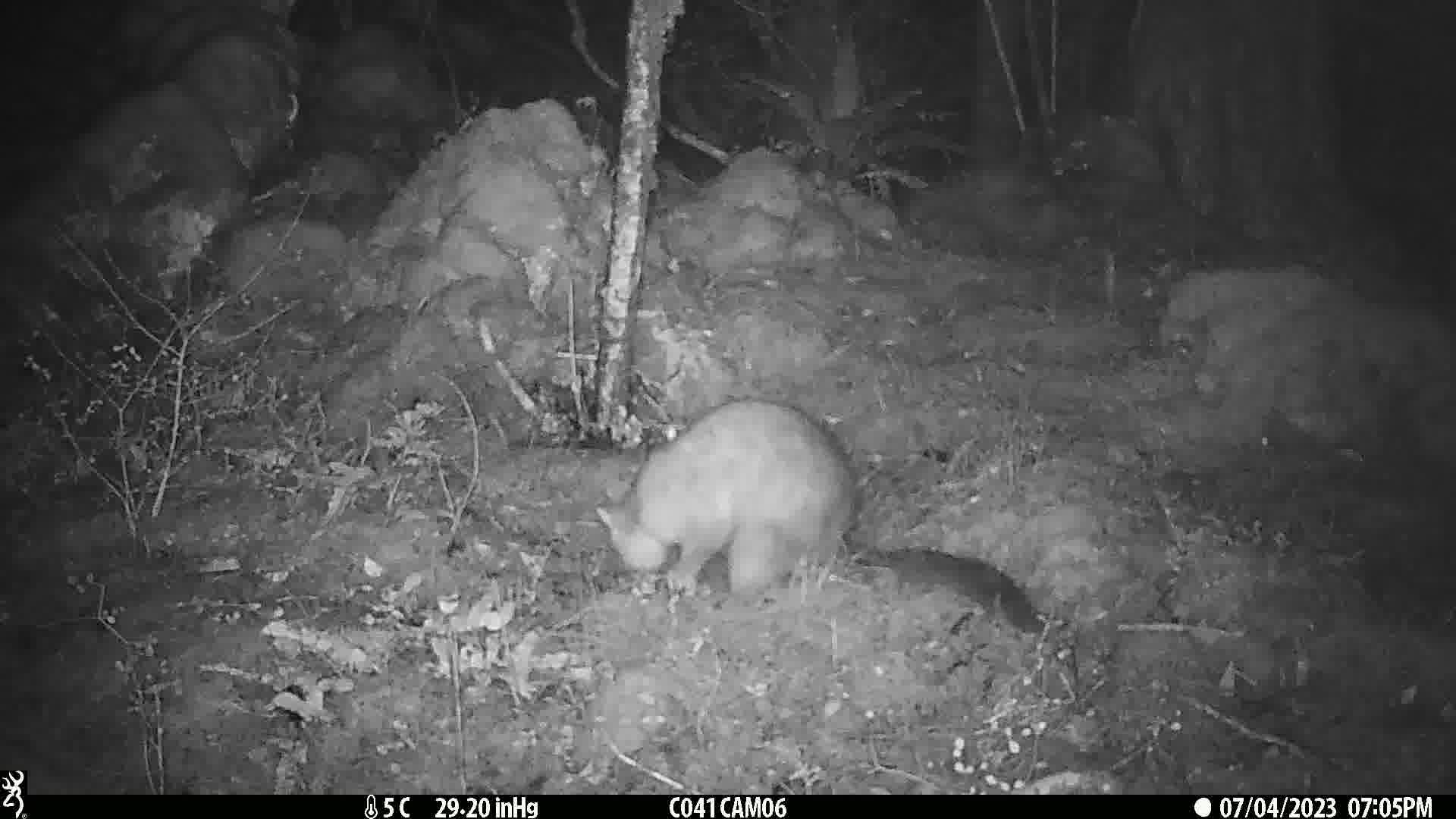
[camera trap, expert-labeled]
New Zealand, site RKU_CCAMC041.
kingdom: Animalia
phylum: Chordata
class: Mammalia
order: Diprotodontia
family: Phalangeridae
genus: Trichosurus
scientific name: Trichosurus vulpecula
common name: common brushtail possum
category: possum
Possum (common brushtail possum) (Trichosurus vulpecula).